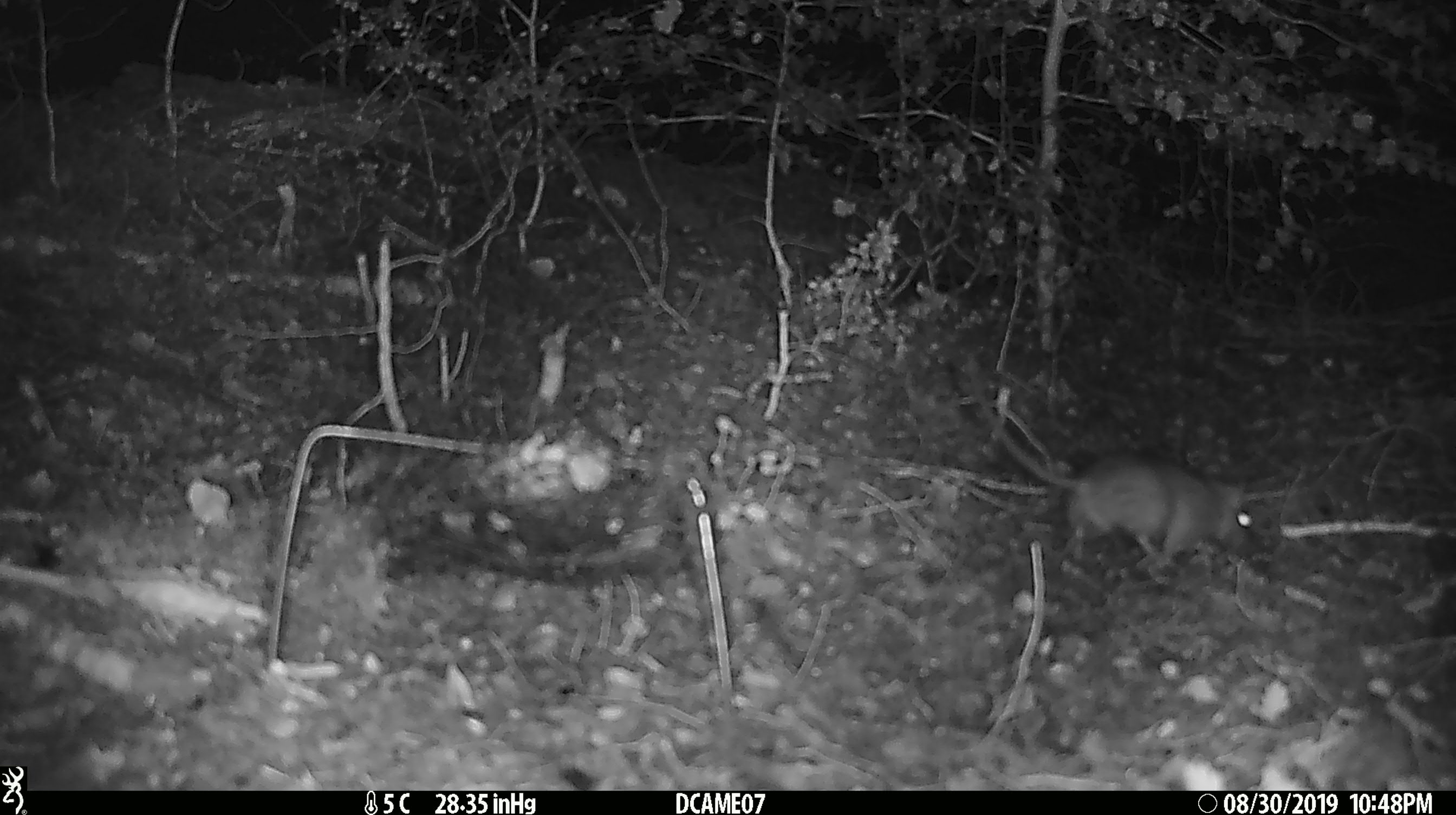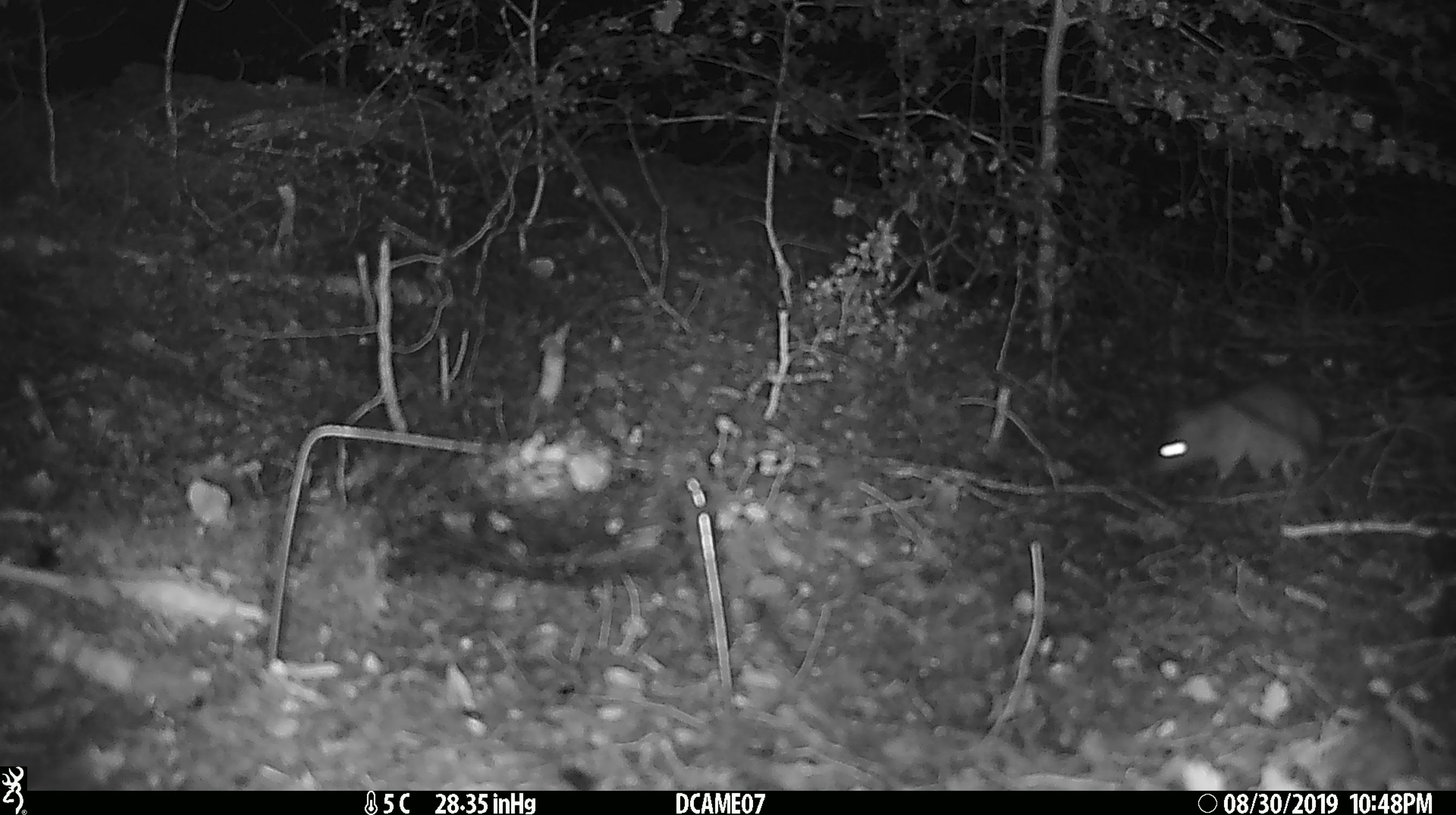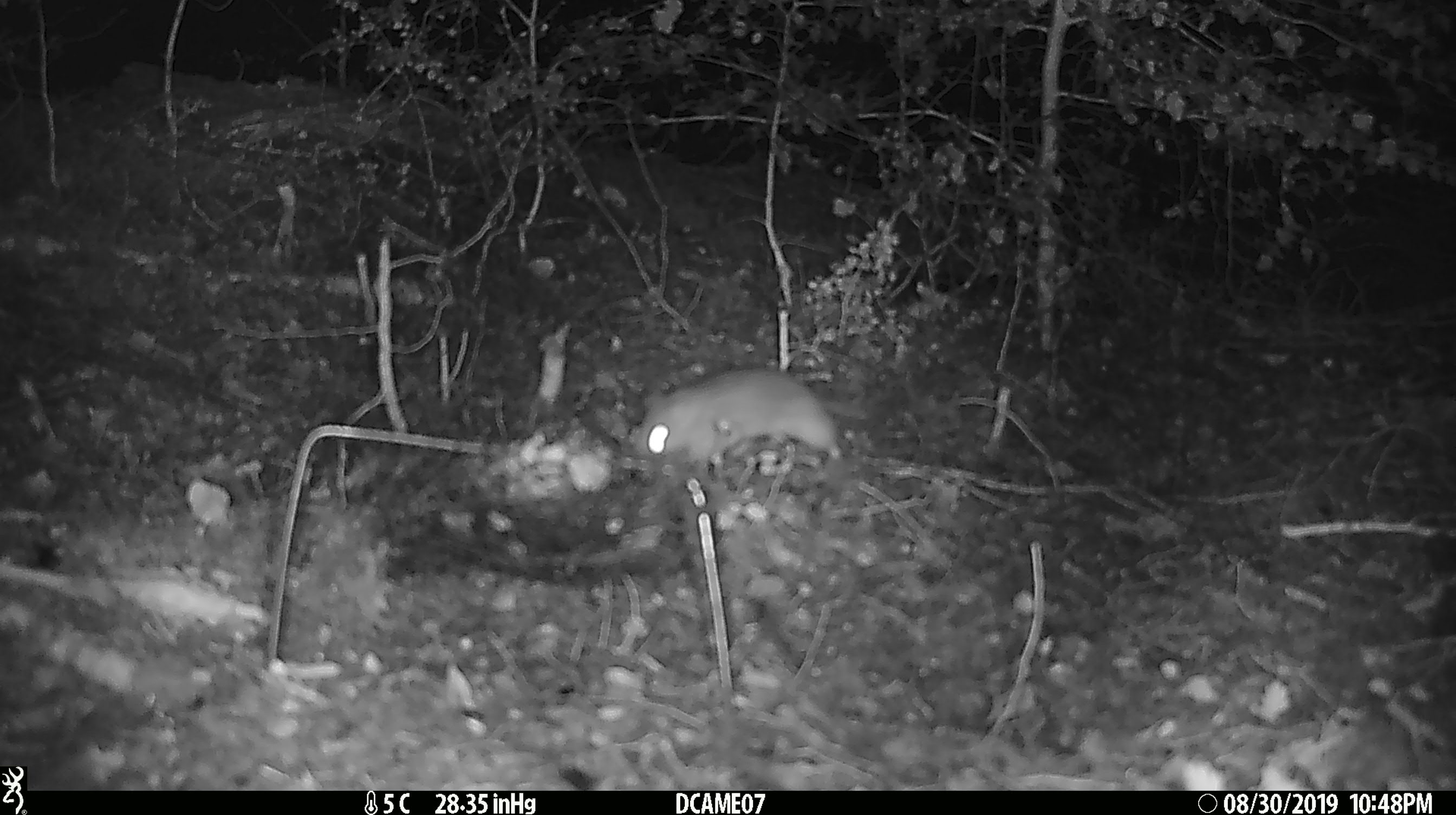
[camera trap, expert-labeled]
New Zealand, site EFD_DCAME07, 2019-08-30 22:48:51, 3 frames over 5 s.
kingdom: Animalia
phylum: Chordata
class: Mammalia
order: Rodentia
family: Muridae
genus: Rattus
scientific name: Rattus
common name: rat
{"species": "rat (Rattus)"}